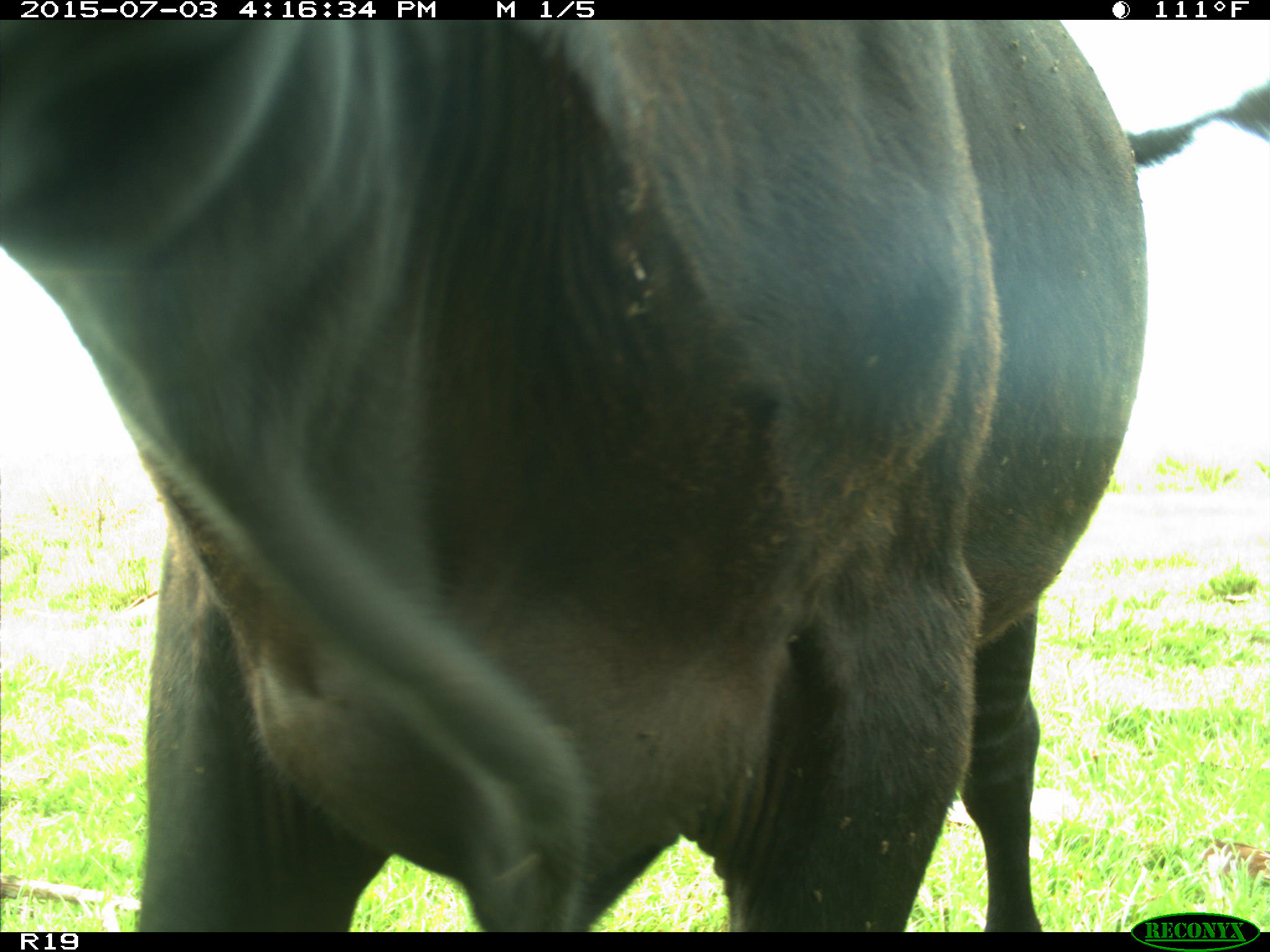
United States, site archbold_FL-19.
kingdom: Animalia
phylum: Chordata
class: Mammalia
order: Artiodactyla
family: Bovidae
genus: Bos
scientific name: Bos taurus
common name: domestic cow